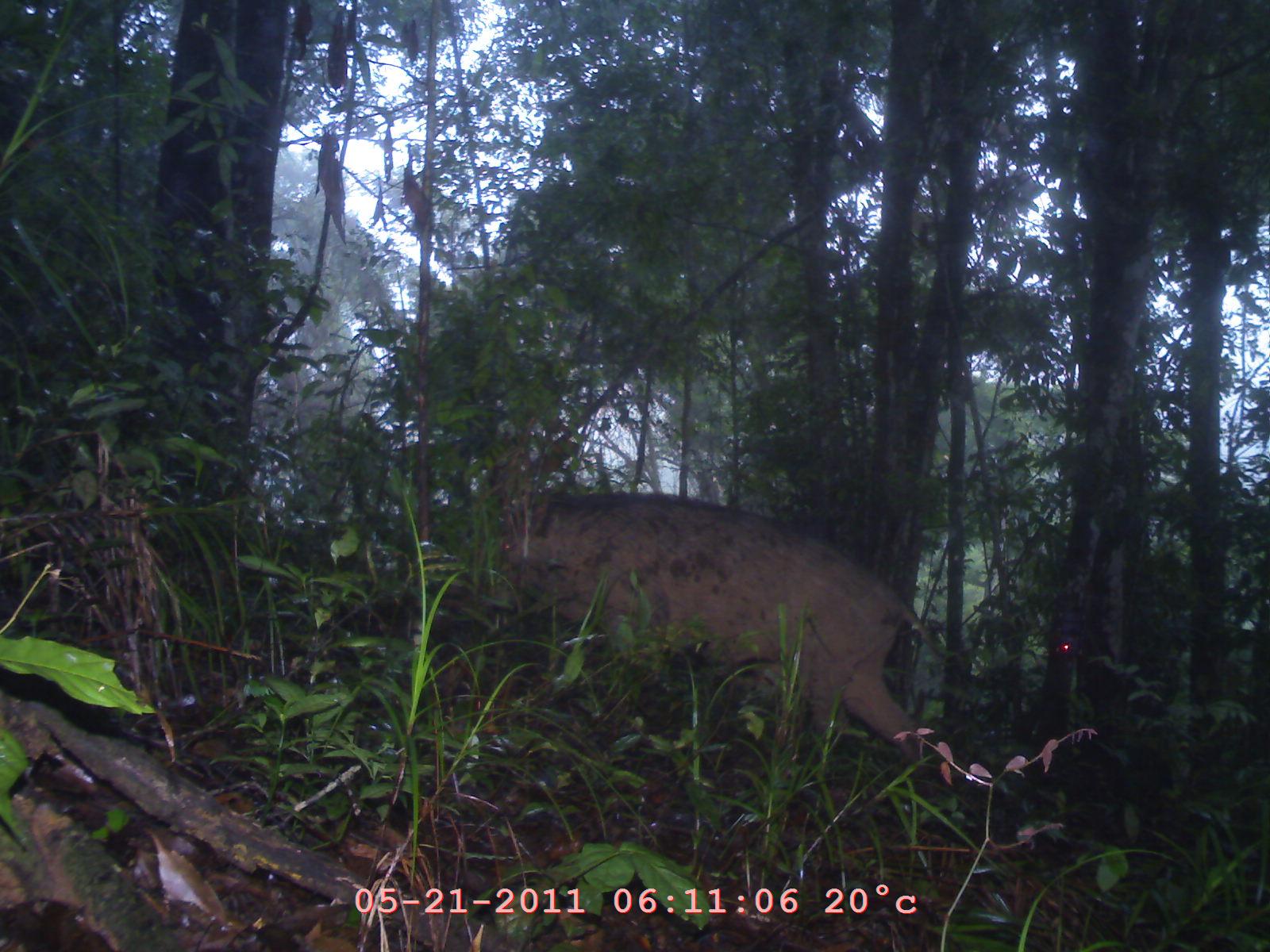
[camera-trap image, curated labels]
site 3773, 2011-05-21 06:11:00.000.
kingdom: Animalia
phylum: Chordata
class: Mammalia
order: Artiodactyla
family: Suidae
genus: Sus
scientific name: Sus scrofa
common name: wild boar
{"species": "Sus scrofa (wild boar)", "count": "1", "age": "adult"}